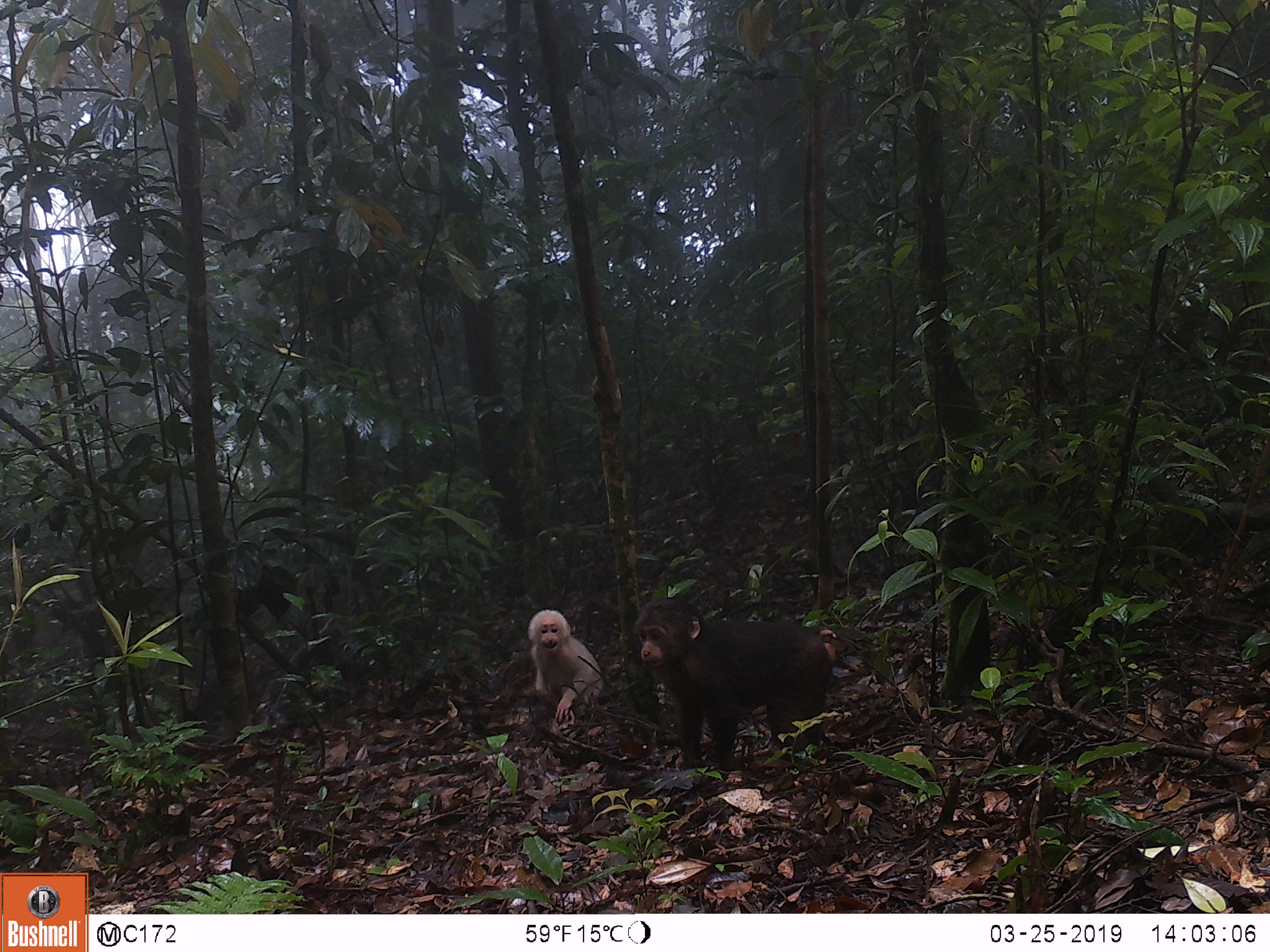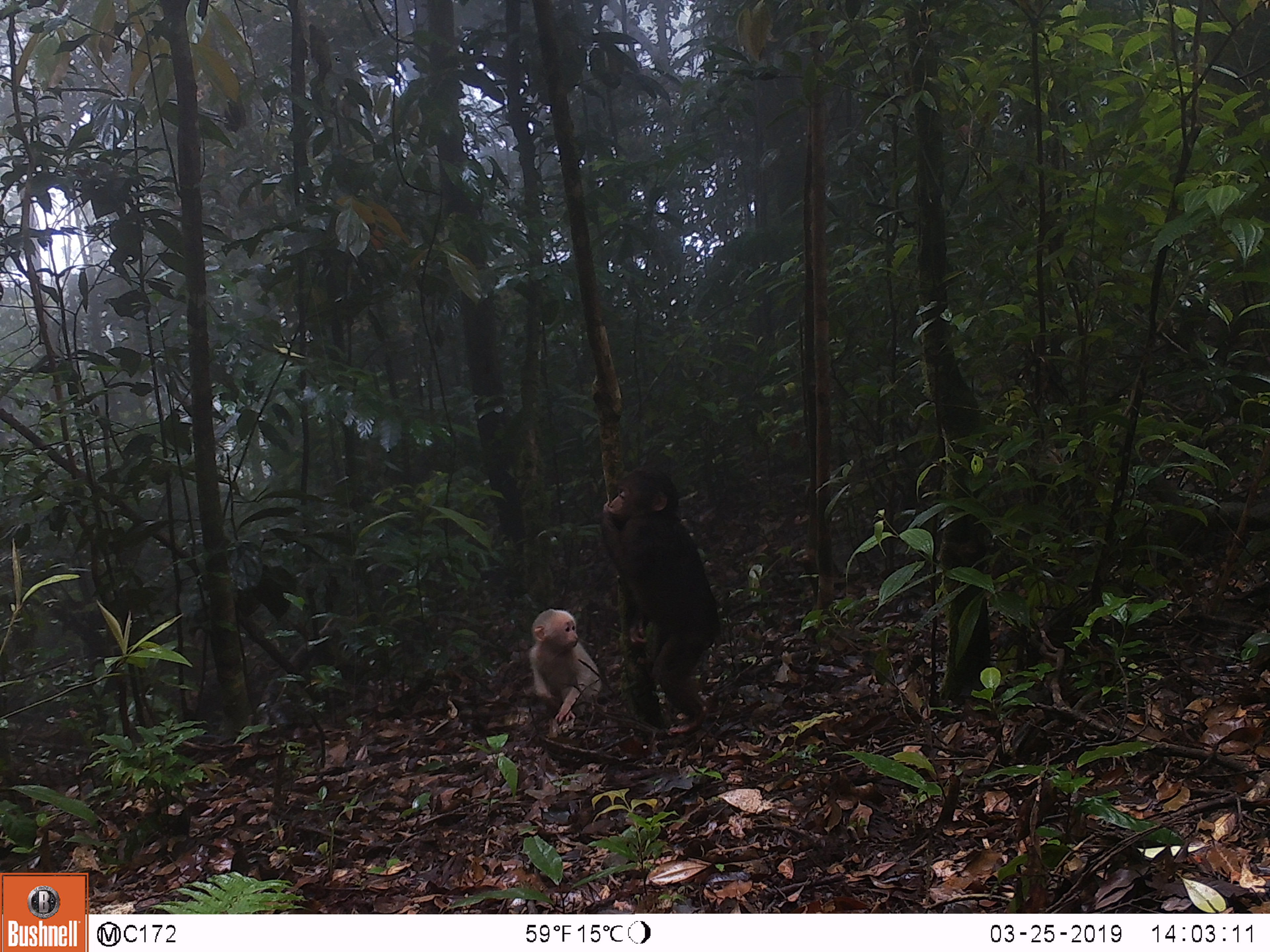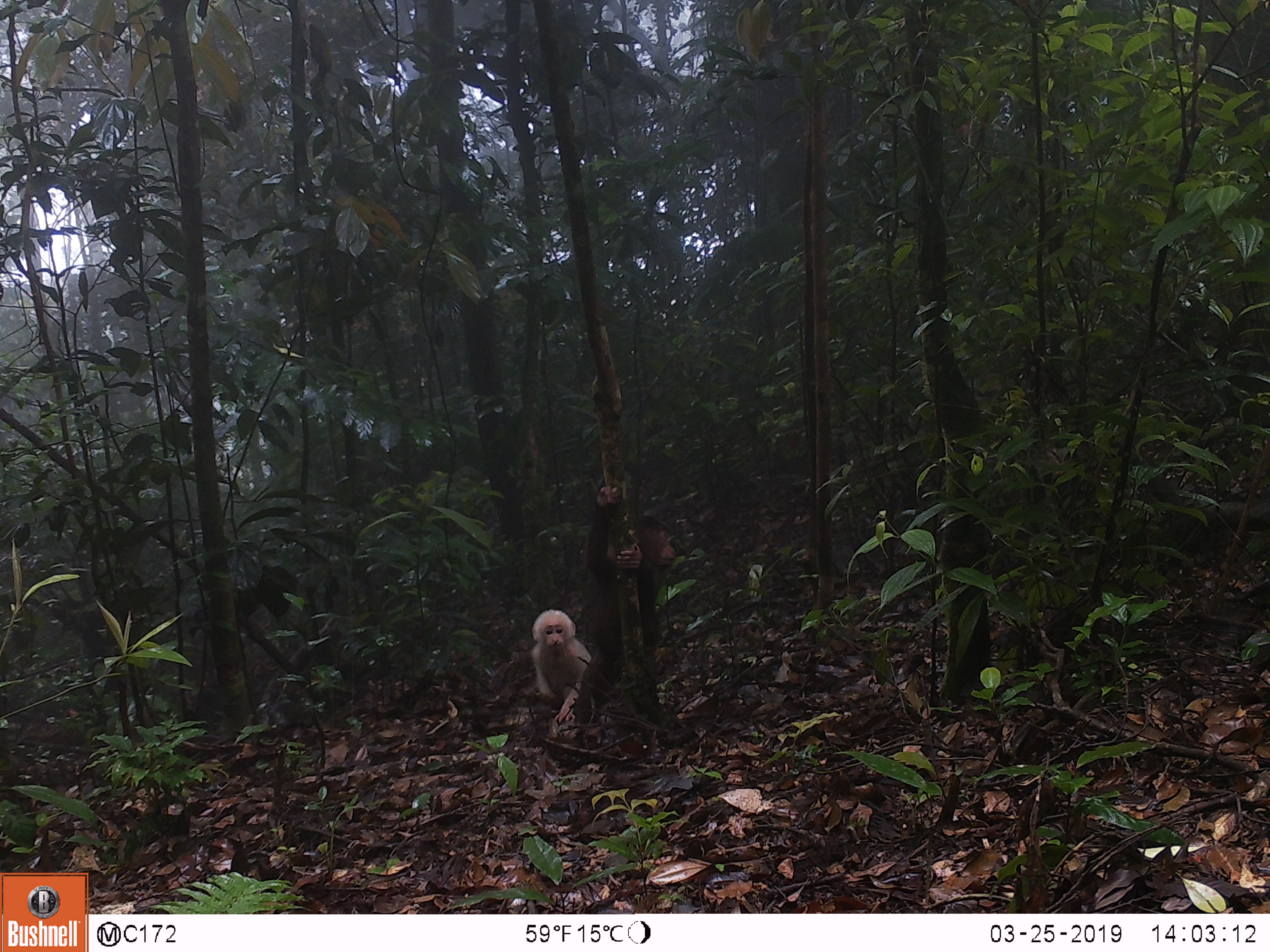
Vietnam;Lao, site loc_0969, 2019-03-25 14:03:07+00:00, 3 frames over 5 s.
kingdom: Animalia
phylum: Chordata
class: Mammalia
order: Primates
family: Cercopithecidae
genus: Macaca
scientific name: Macaca arctoides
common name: stump-tailed macaque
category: stump tailed macaque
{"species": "stump tailed macaque (stump-tailed macaque) (Macaca arctoides)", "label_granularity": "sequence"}